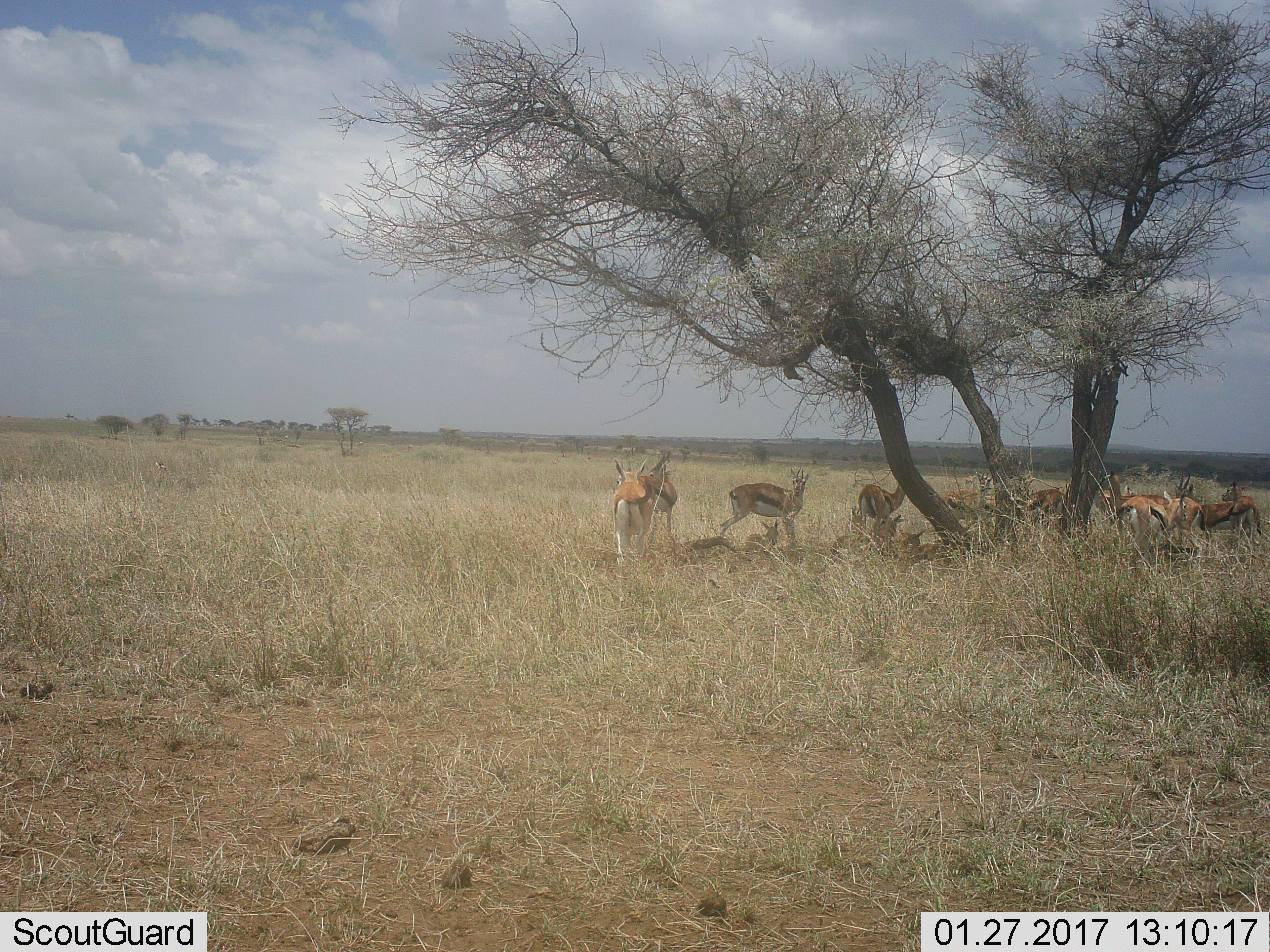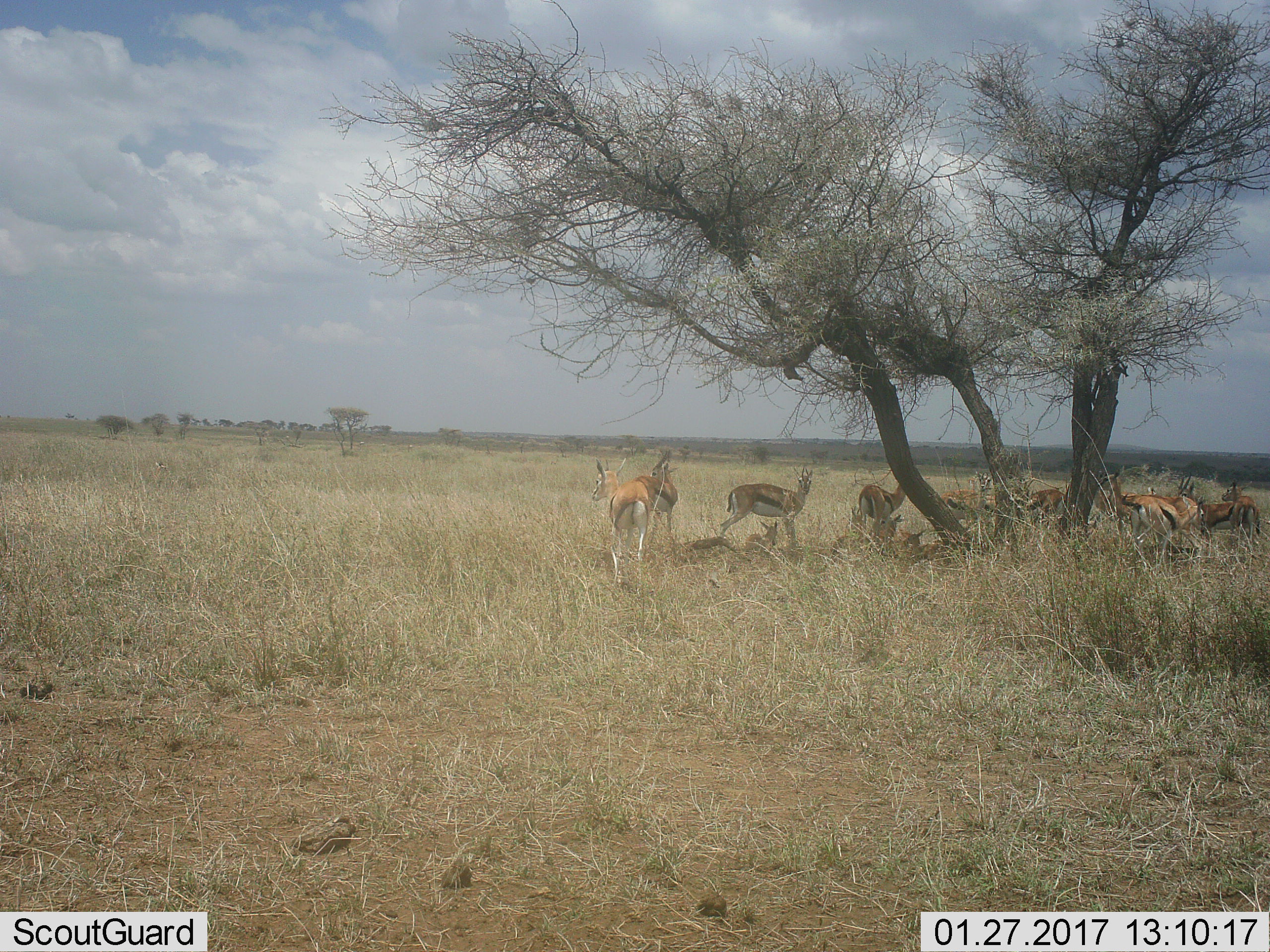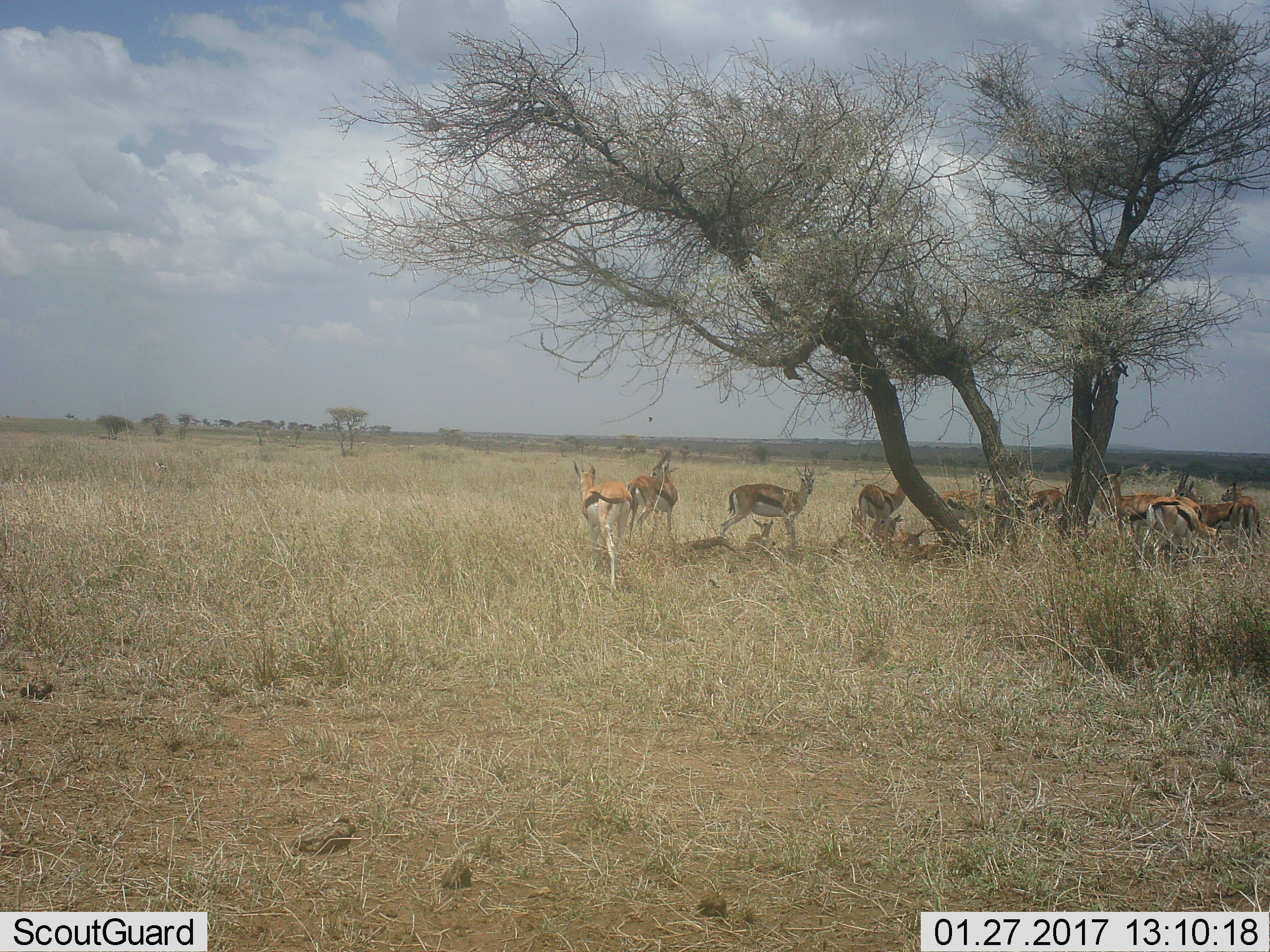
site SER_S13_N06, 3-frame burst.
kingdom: Animalia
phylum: Chordata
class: Mammalia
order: Artiodactyla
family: Bovidae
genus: Eudorcas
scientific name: Eudorcas thomsonii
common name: thomson's gazelle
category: gazellethomsons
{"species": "gazellethomsons (thomson's gazelle) (Eudorcas thomsonii)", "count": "11-50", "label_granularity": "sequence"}